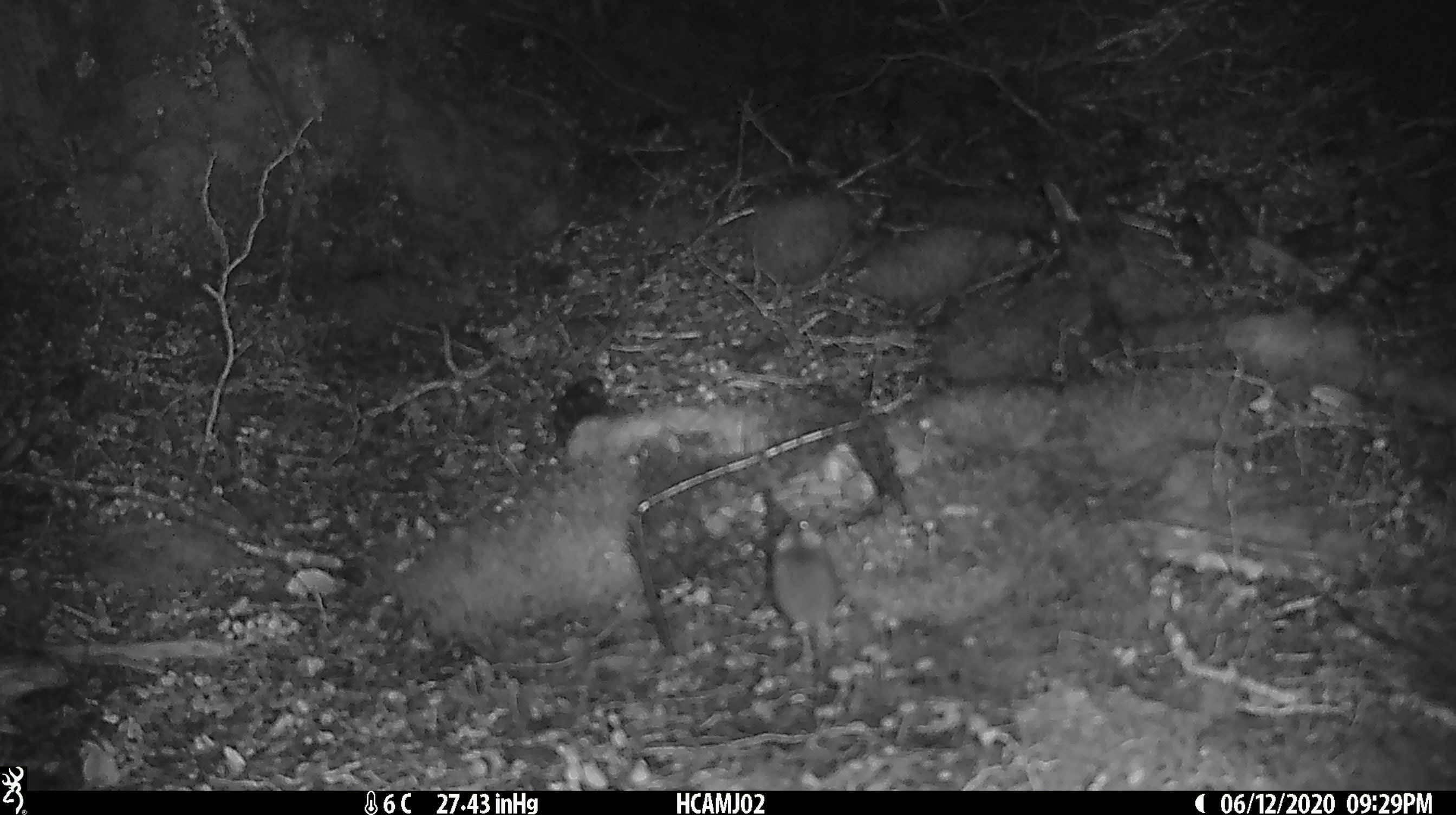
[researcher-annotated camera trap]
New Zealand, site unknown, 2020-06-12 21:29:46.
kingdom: Animalia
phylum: Chordata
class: Mammalia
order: Rodentia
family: Muridae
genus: Mus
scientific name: Mus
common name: mouse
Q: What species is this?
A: Mouse (Mus).